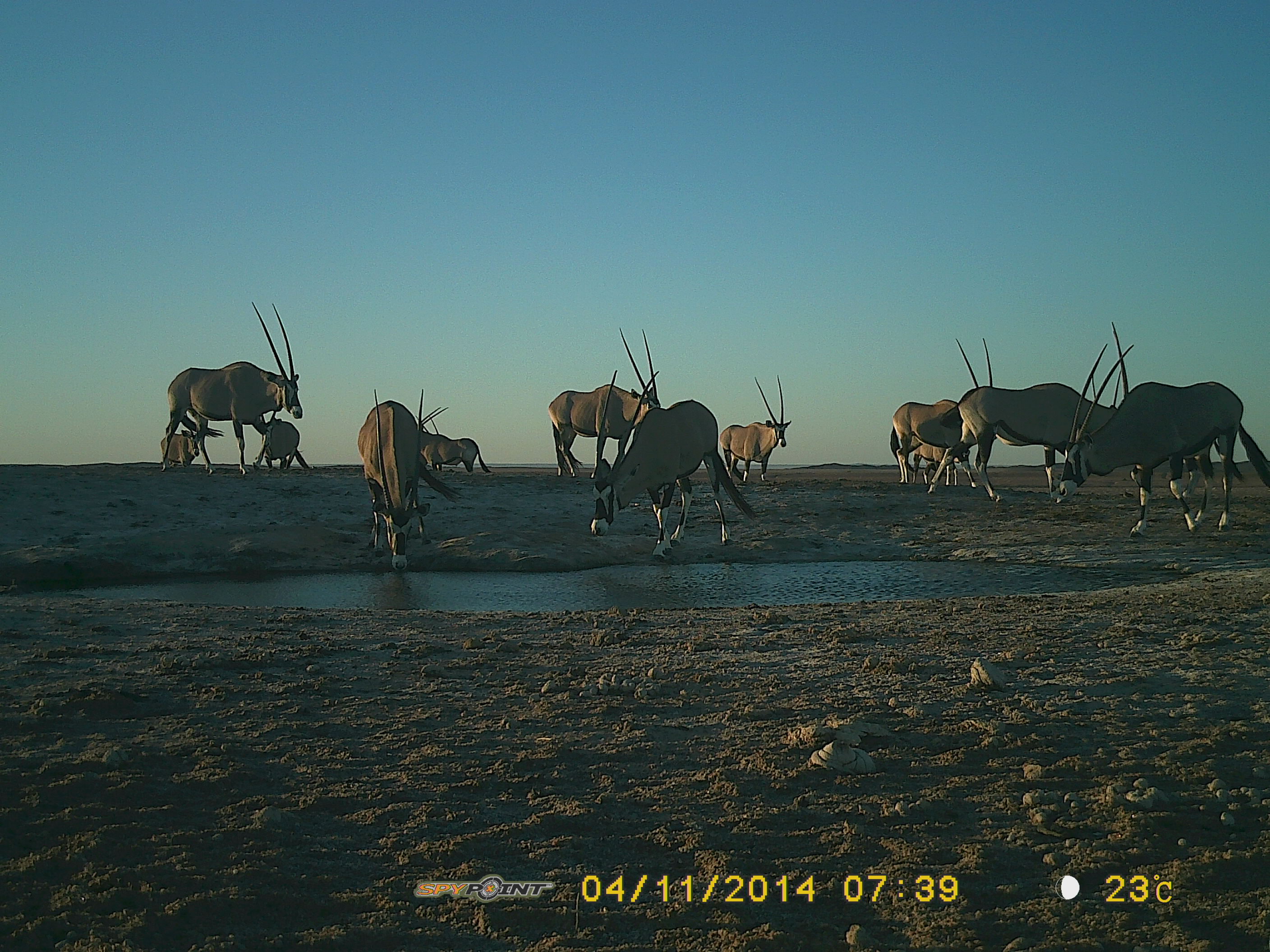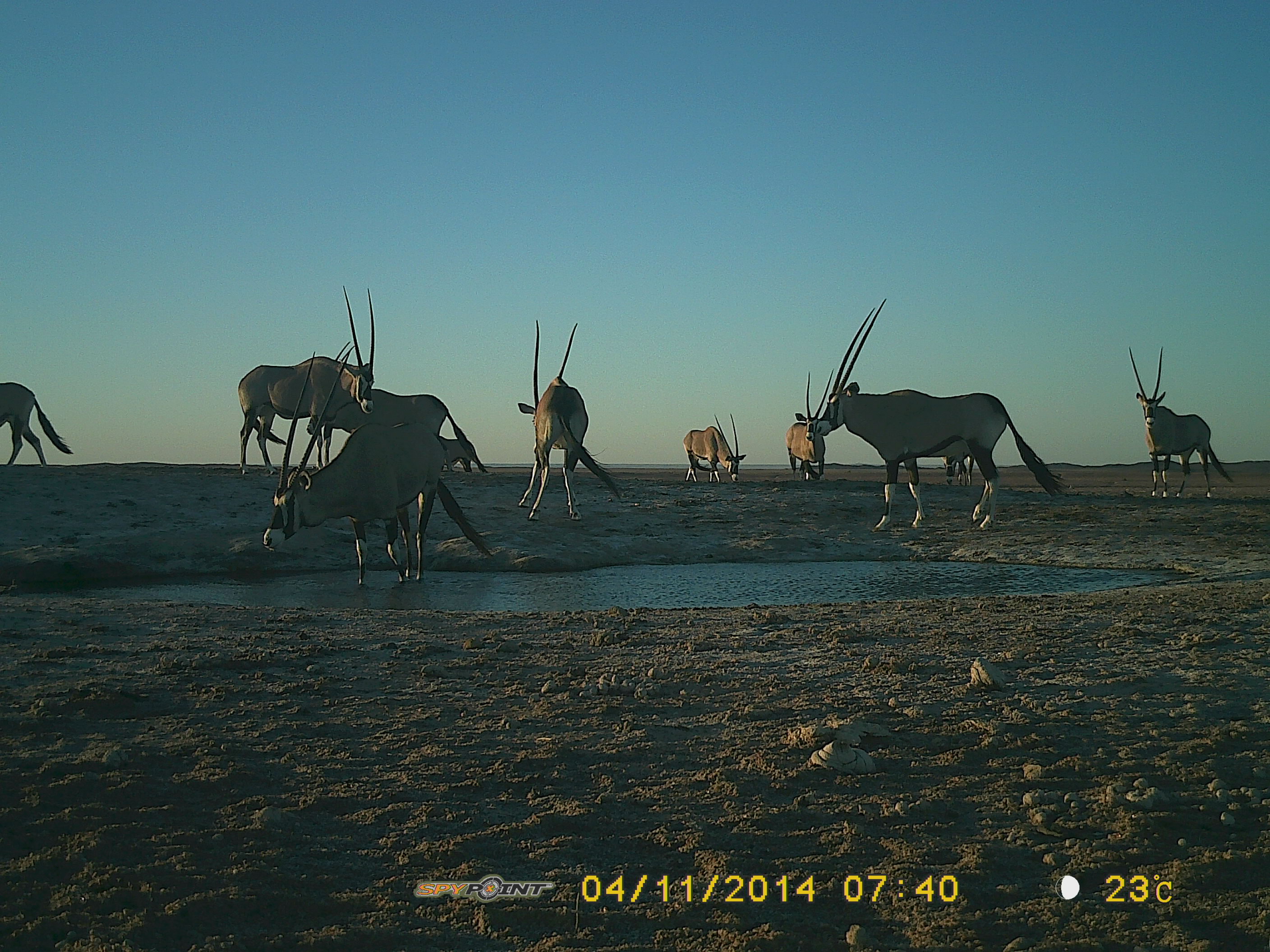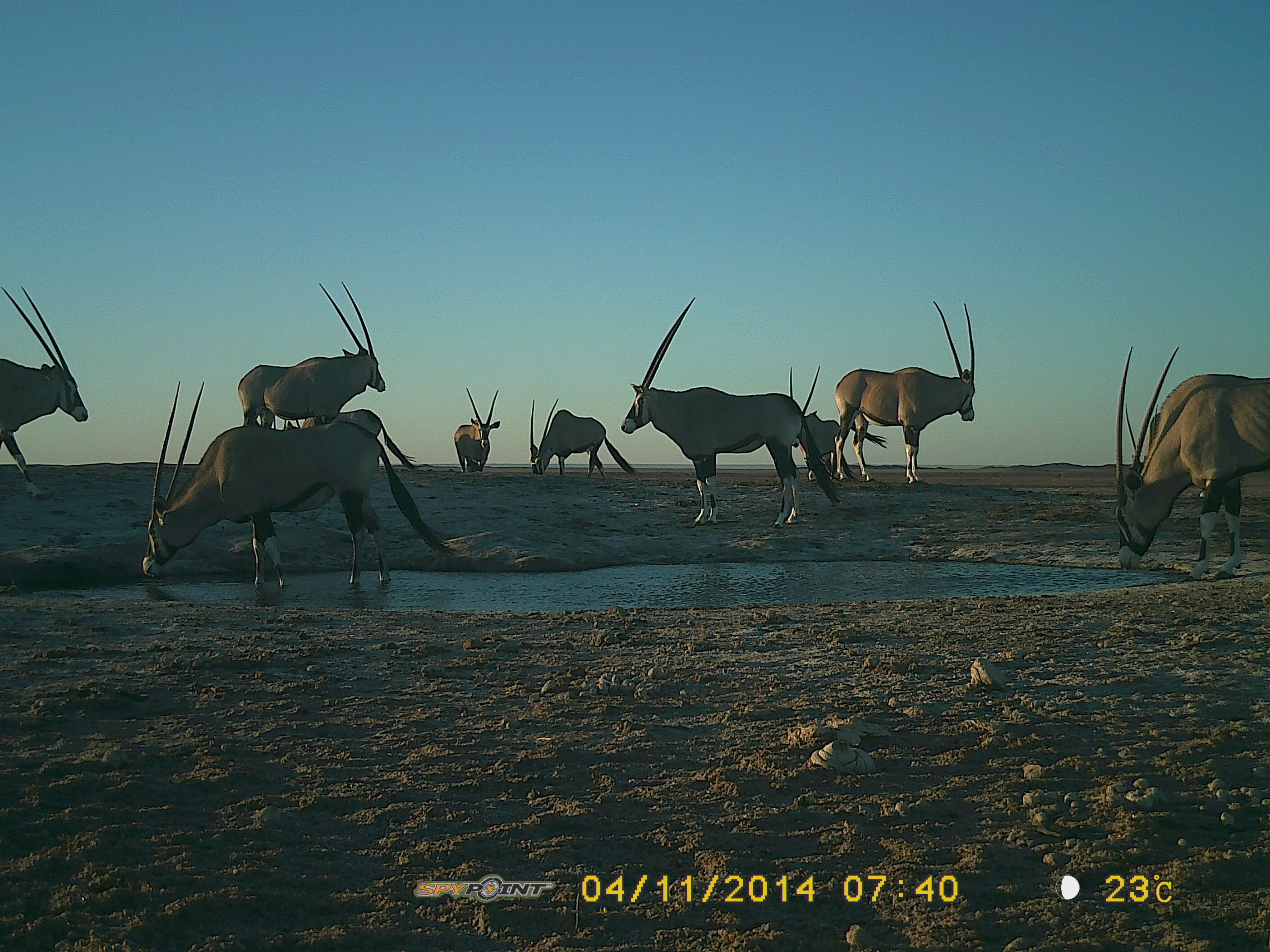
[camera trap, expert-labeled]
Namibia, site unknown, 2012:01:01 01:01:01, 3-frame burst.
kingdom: Animalia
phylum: Chordata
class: Mammalia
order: Artiodactyla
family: Bovidae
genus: Oryx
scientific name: Oryx gazella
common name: gemsbok